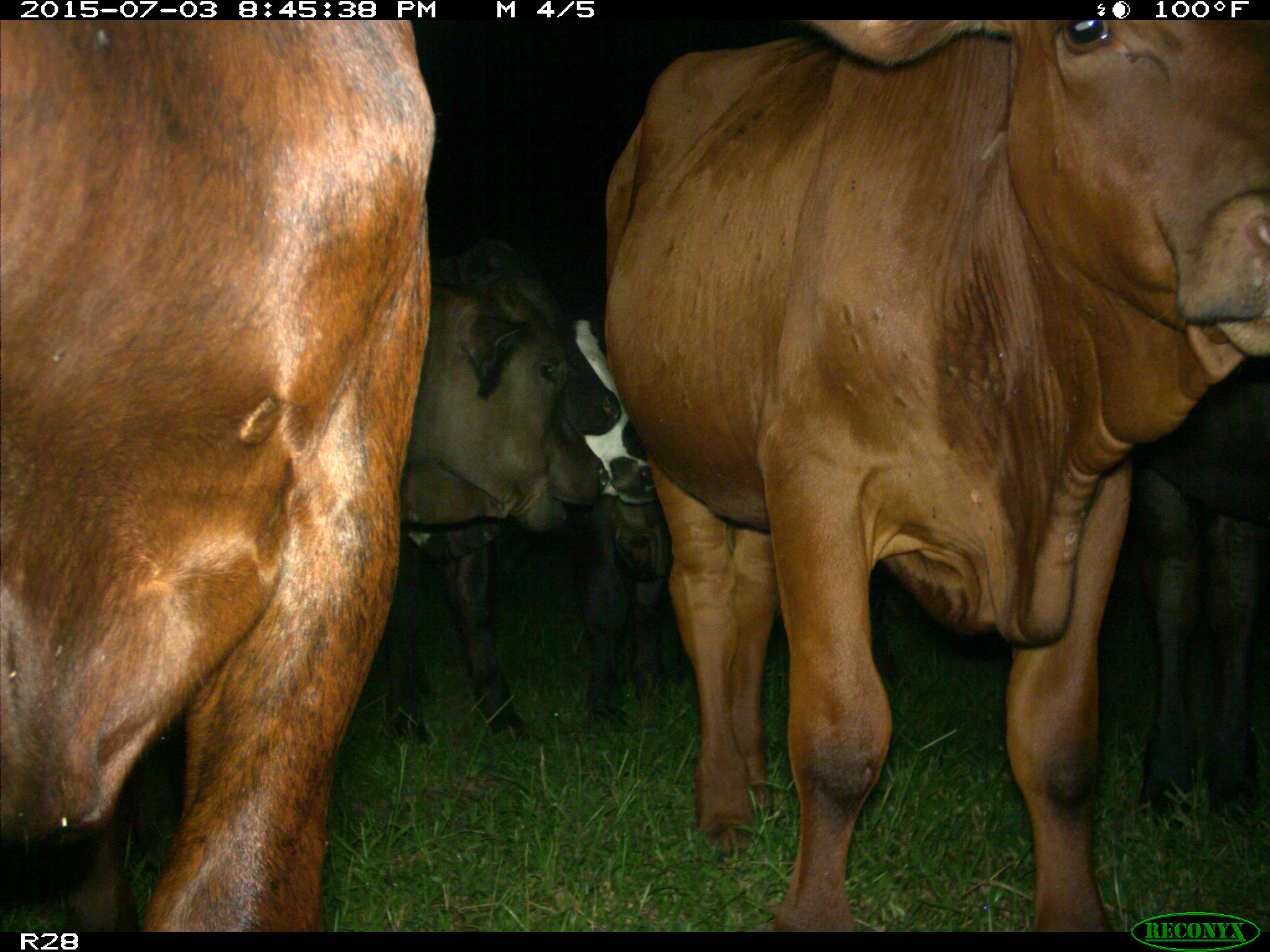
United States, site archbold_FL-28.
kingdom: Animalia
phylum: Chordata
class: Mammalia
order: Artiodactyla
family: Bovidae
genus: Bos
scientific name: Bos taurus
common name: domestic cow